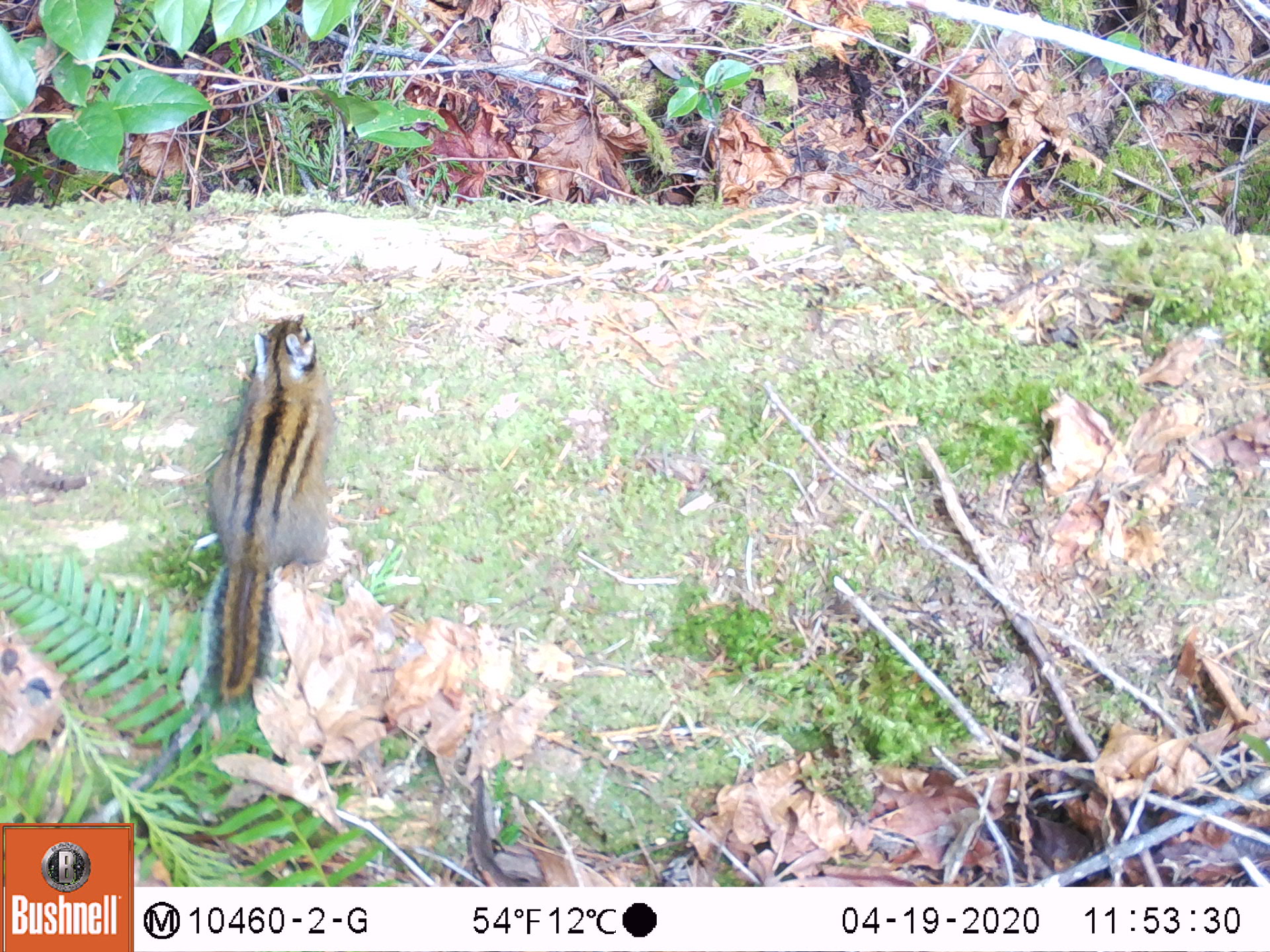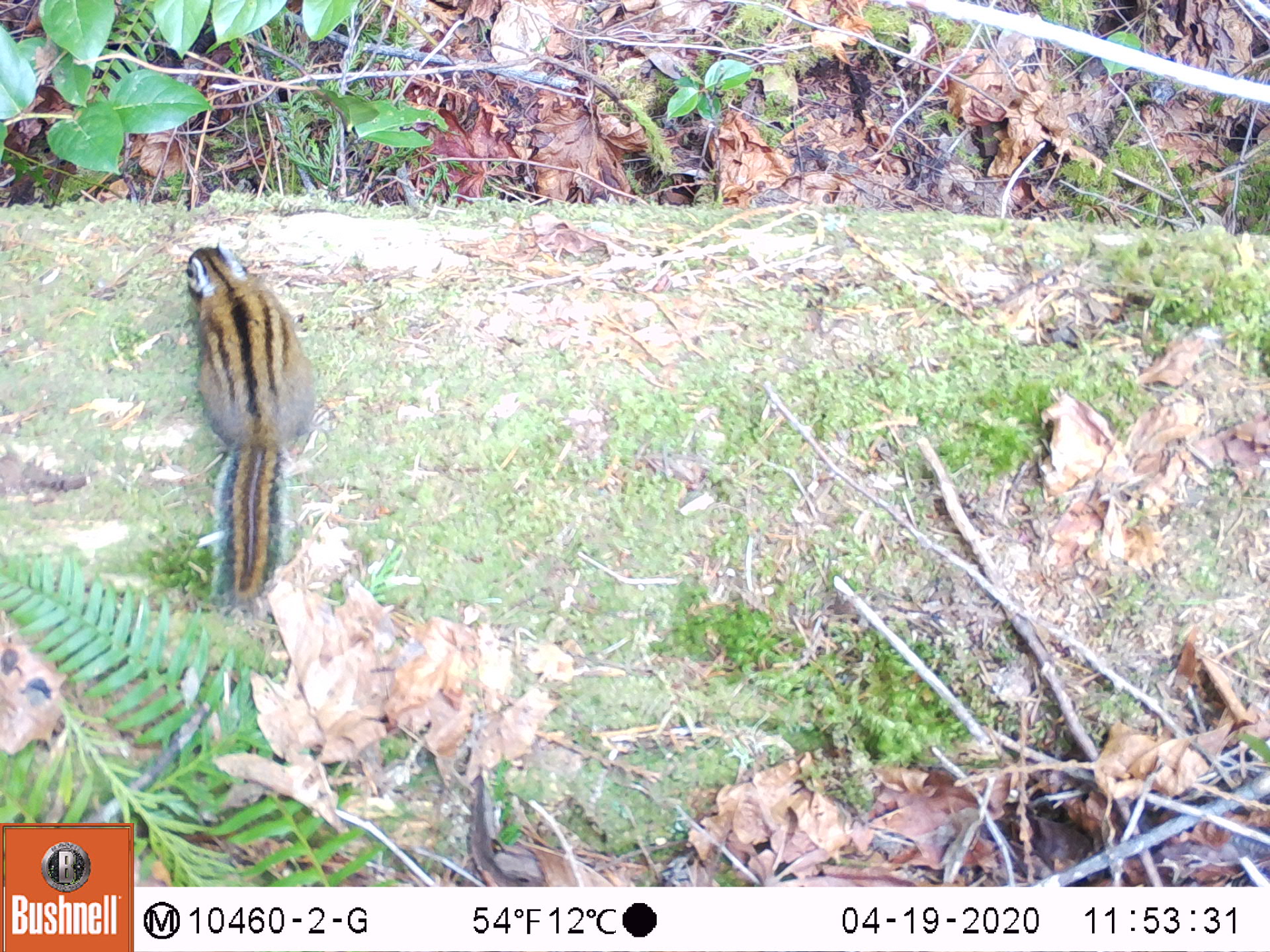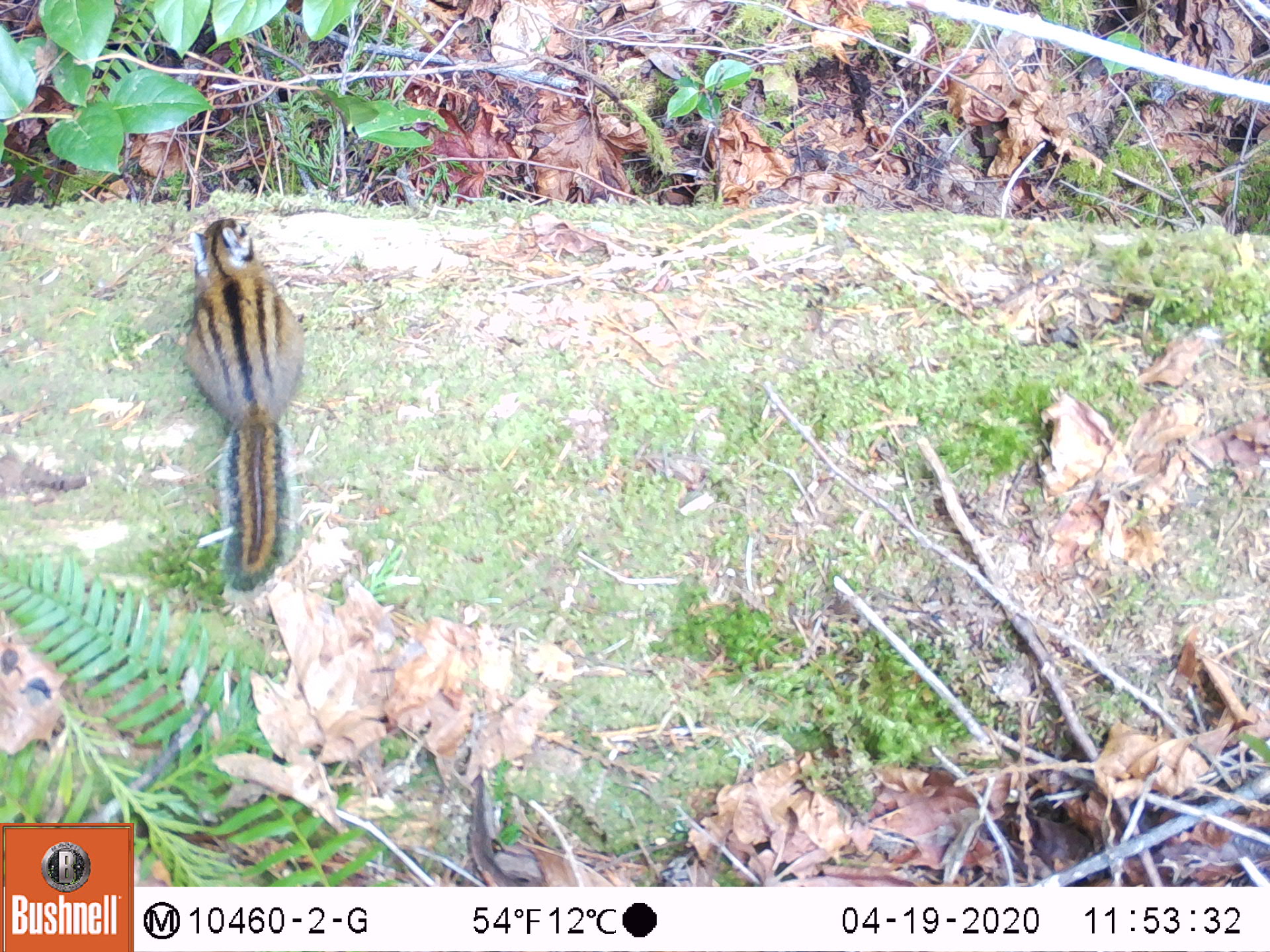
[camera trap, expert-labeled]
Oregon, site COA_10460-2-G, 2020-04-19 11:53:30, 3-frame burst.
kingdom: Animalia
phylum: Chordata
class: Mammalia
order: Rodentia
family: Sciuridae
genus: Neotamias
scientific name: Neotamias townsendii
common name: townsend's chipmunk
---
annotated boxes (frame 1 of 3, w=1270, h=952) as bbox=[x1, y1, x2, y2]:
townsend's chipmunk: bbox=[188, 307, 344, 726]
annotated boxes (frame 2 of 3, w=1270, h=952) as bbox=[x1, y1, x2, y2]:
townsend's chipmunk: bbox=[176, 242, 319, 616]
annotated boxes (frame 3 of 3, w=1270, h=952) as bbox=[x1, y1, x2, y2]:
townsend's chipmunk: bbox=[169, 201, 310, 600]